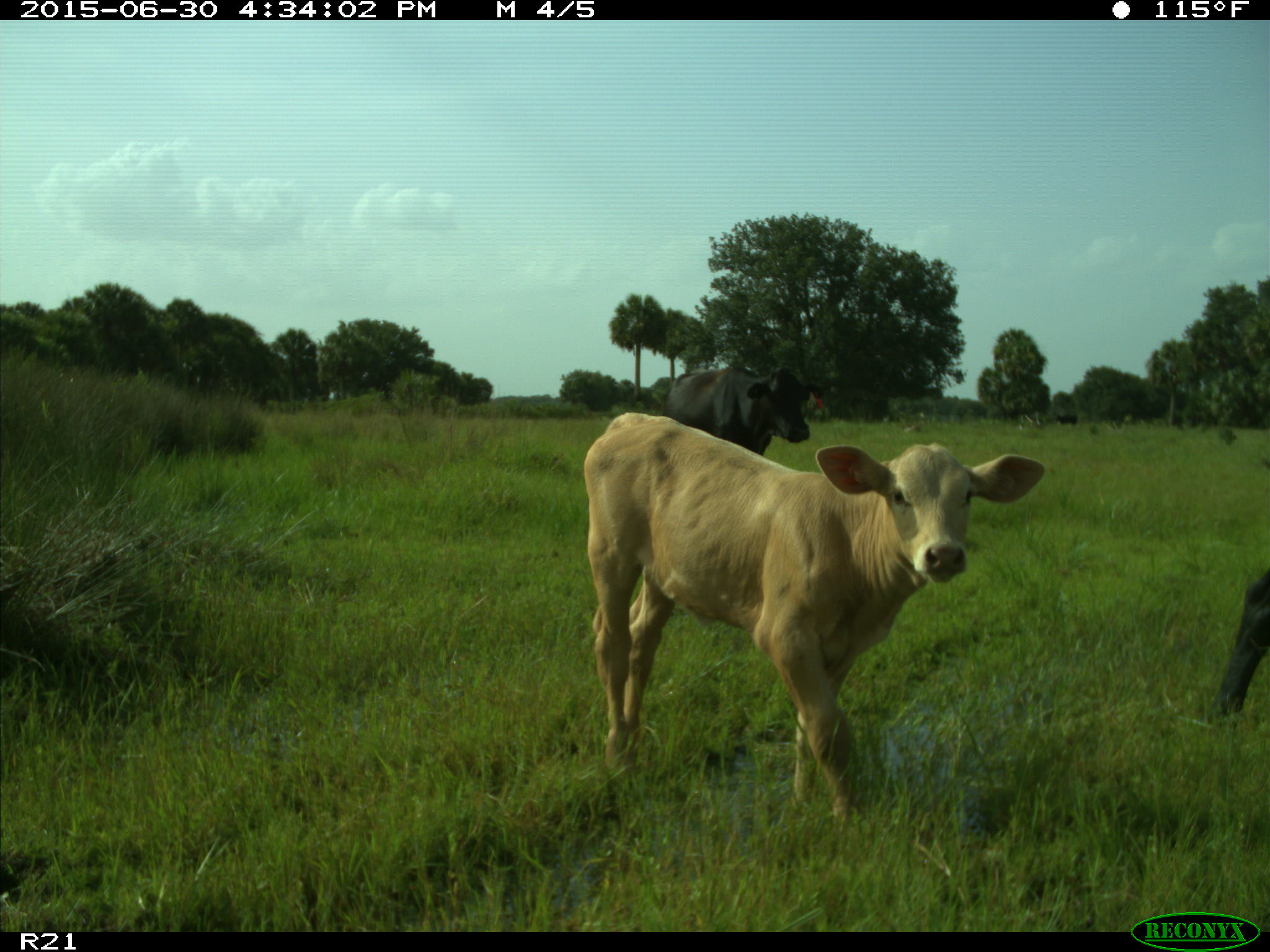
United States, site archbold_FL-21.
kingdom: Animalia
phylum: Chordata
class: Mammalia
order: Artiodactyla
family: Bovidae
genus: Bos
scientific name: Bos taurus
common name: domestic cow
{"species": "Bos taurus (domestic cow)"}